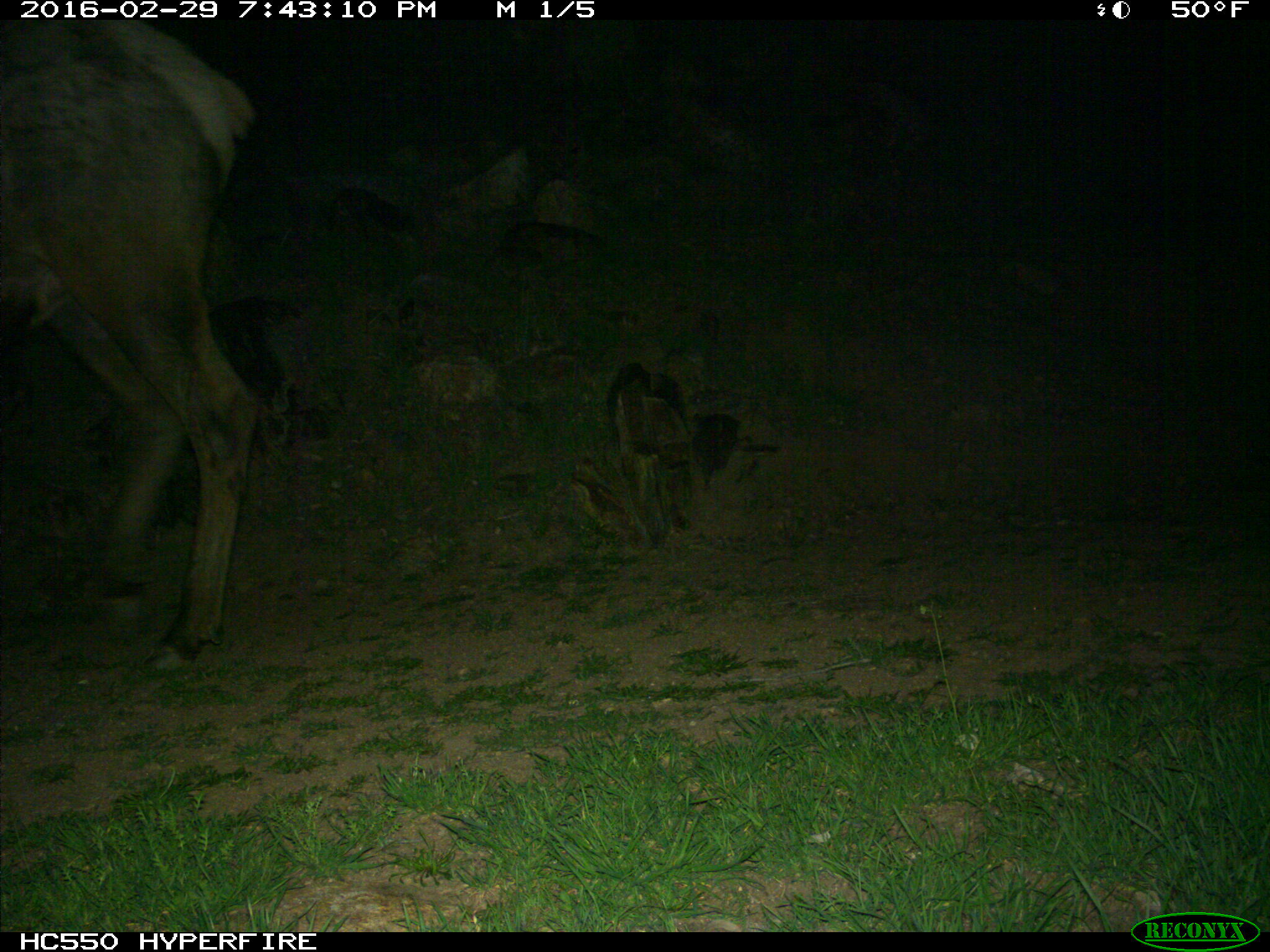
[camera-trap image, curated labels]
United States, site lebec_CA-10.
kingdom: Animalia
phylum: Chordata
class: Mammalia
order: Artiodactyla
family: Cervidae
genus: Cervus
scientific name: Cervus canadensis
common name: elk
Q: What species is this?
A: Cervus canadensis (elk).